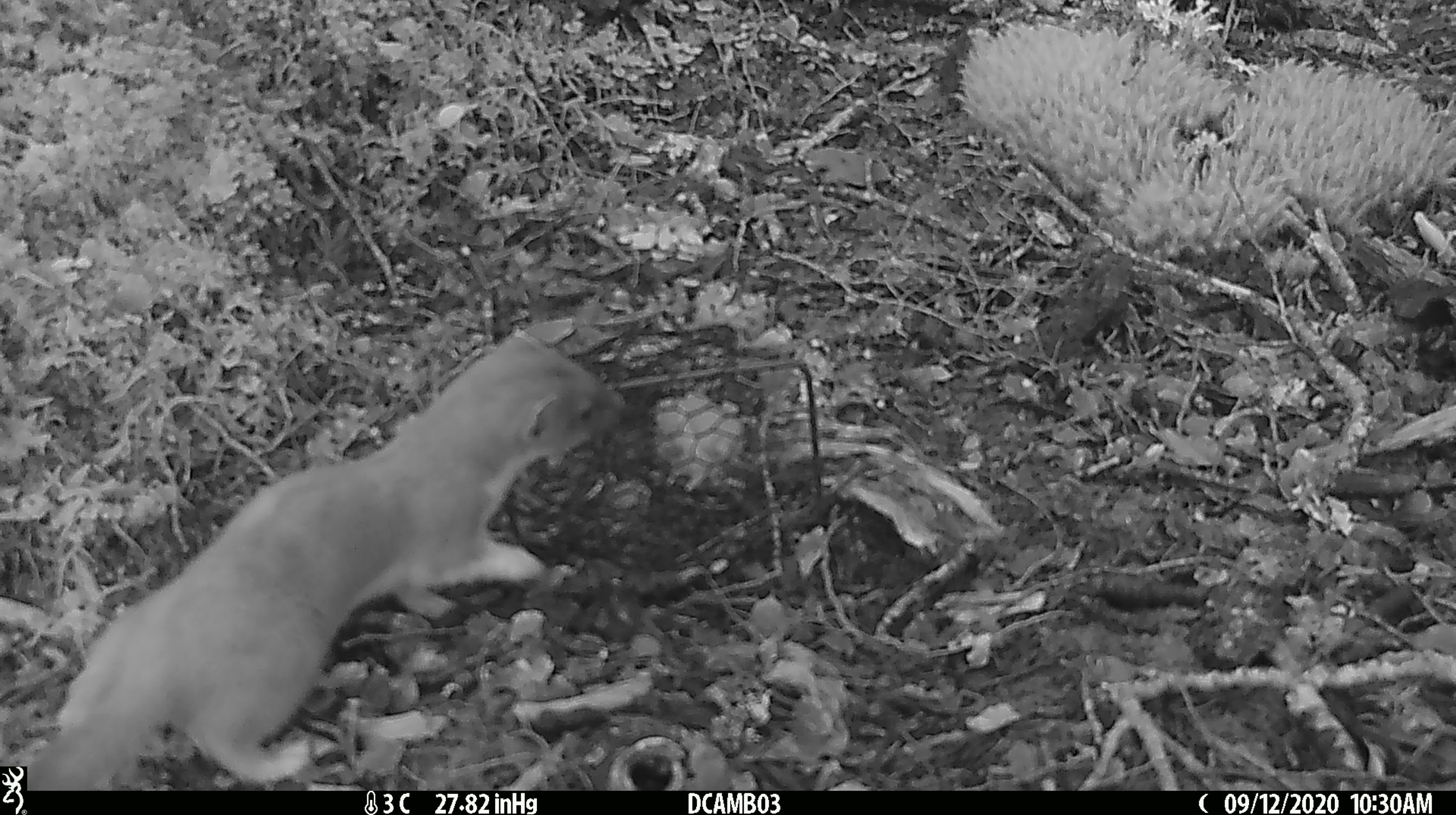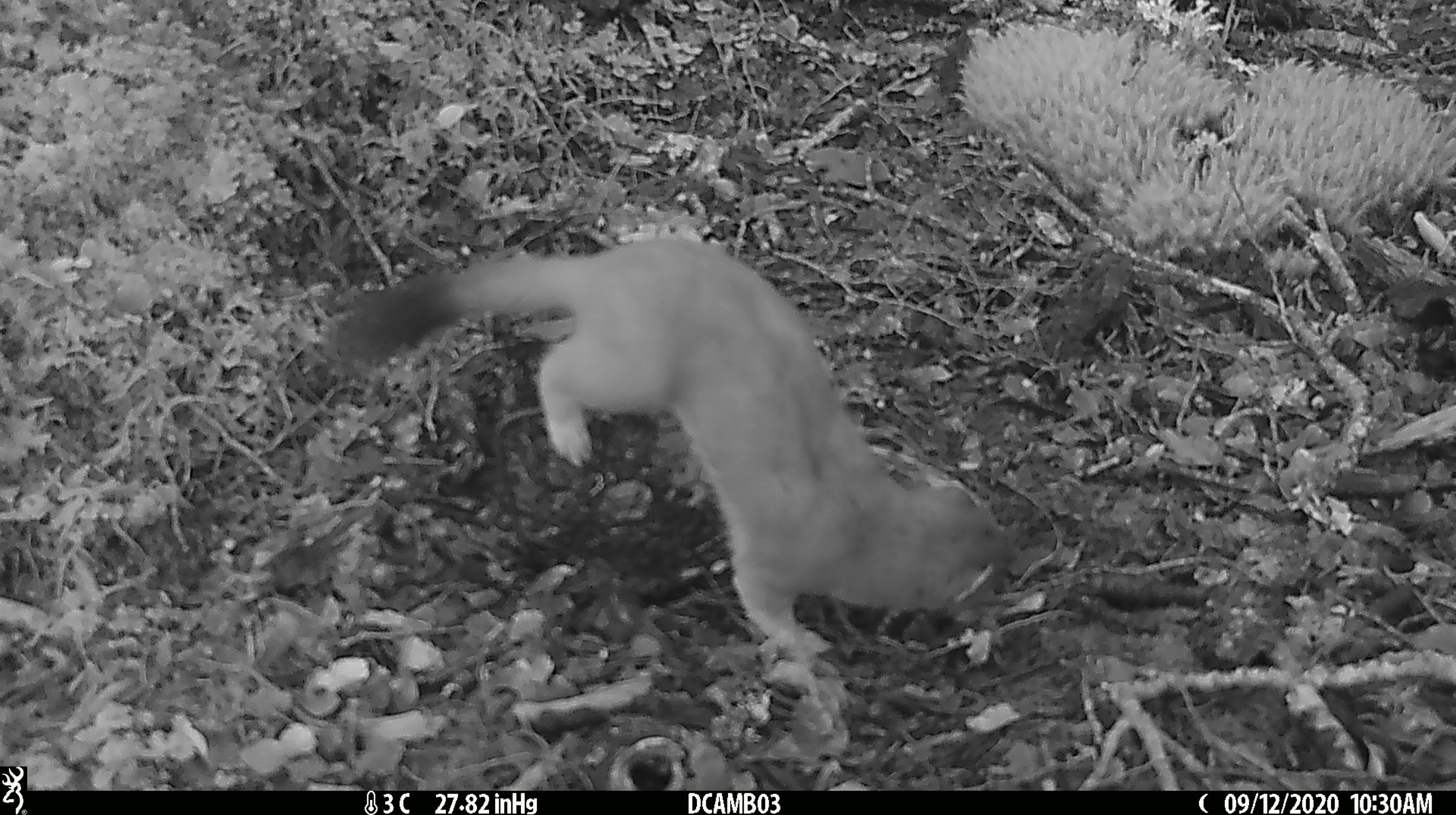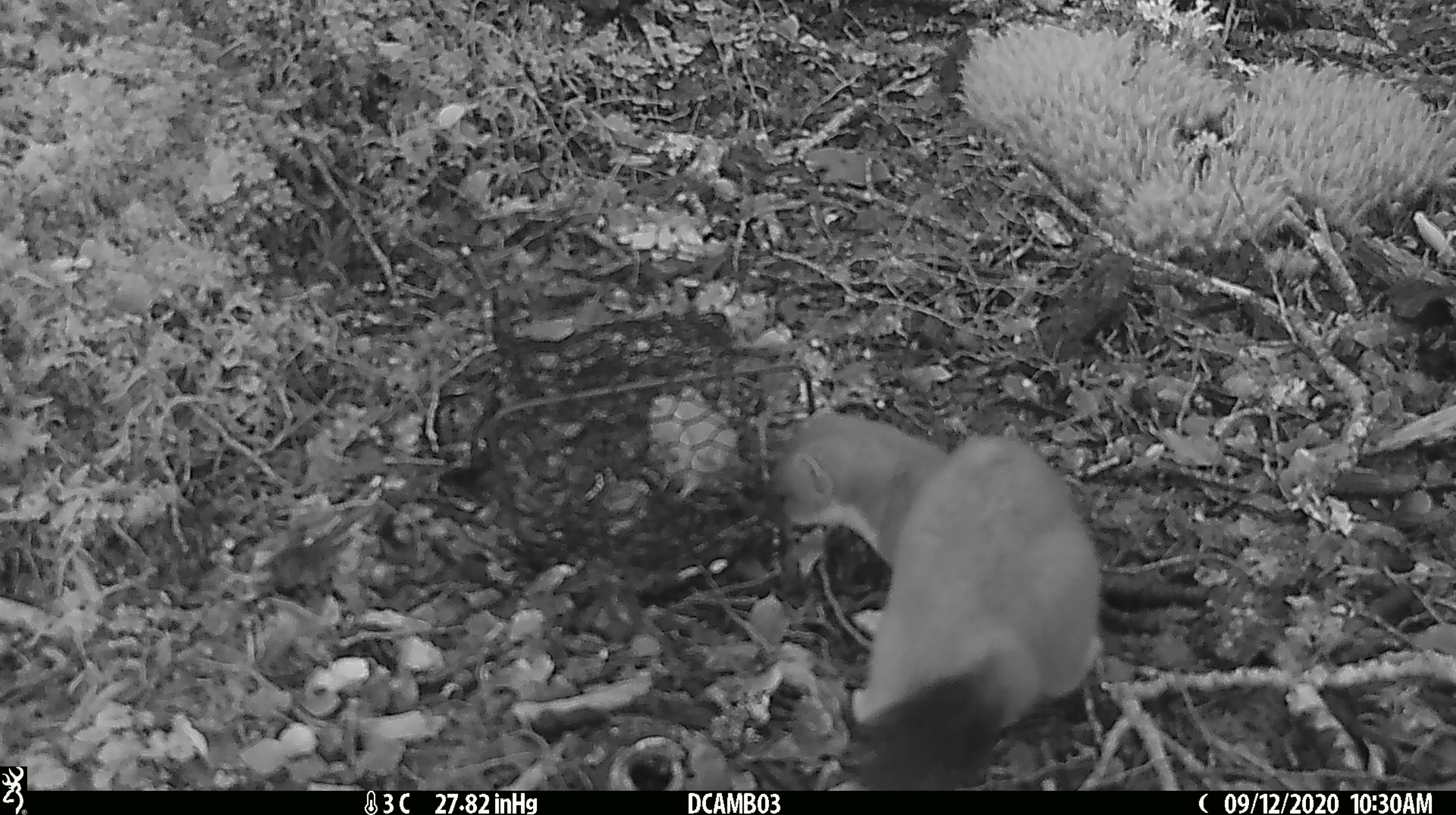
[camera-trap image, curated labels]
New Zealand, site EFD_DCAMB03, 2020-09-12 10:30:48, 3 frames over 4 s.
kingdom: Animalia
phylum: Chordata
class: Mammalia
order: Carnivora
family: Mustelidae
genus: Mustela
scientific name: Mustela erminea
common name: stoat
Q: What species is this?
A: Stoat (Mustela erminea).